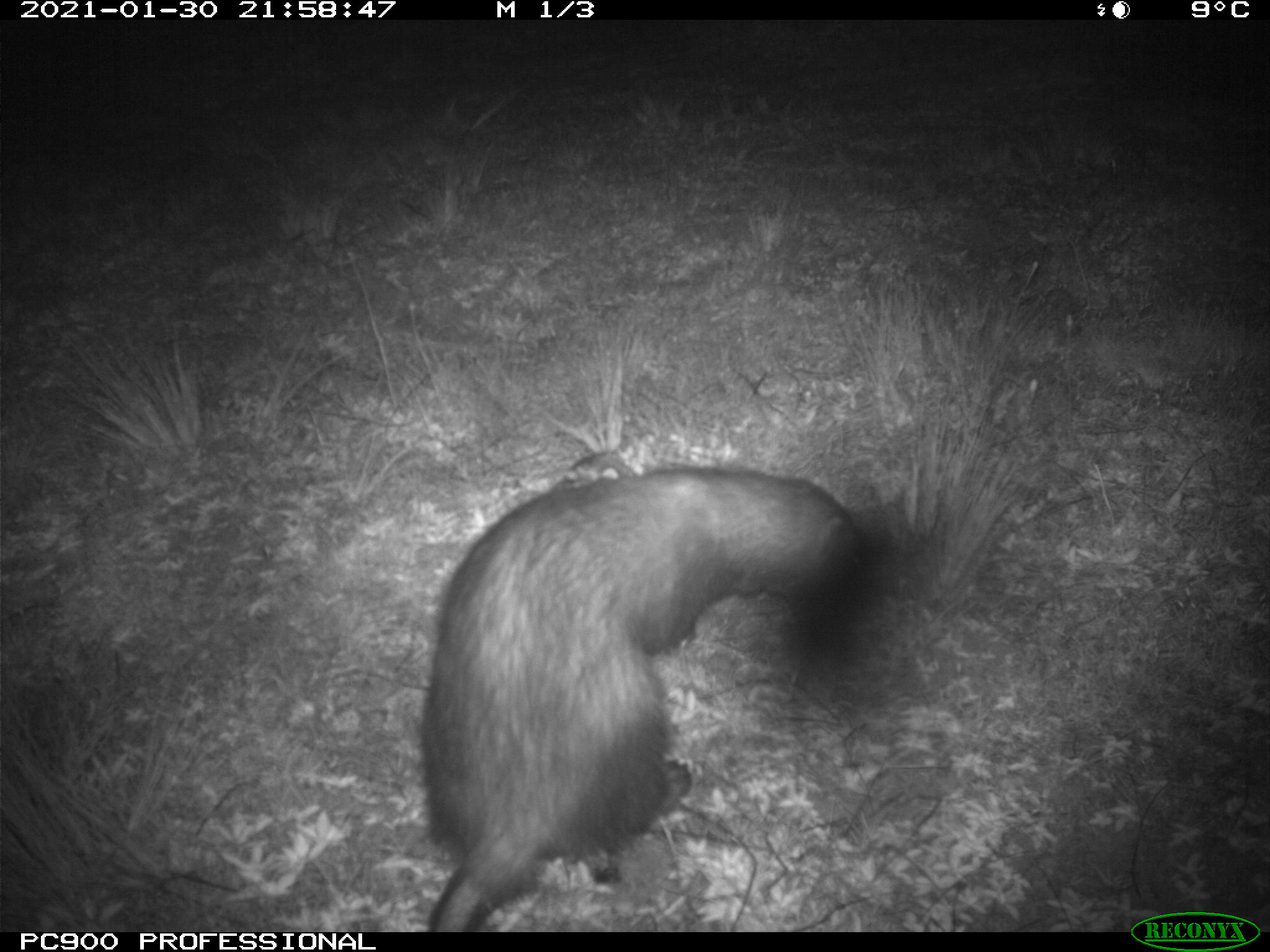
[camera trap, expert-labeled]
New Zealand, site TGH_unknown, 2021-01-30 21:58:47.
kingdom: Animalia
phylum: Chordata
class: Mammalia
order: Carnivora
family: Mustelidae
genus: Mustela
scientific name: Mustela furo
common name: ferret